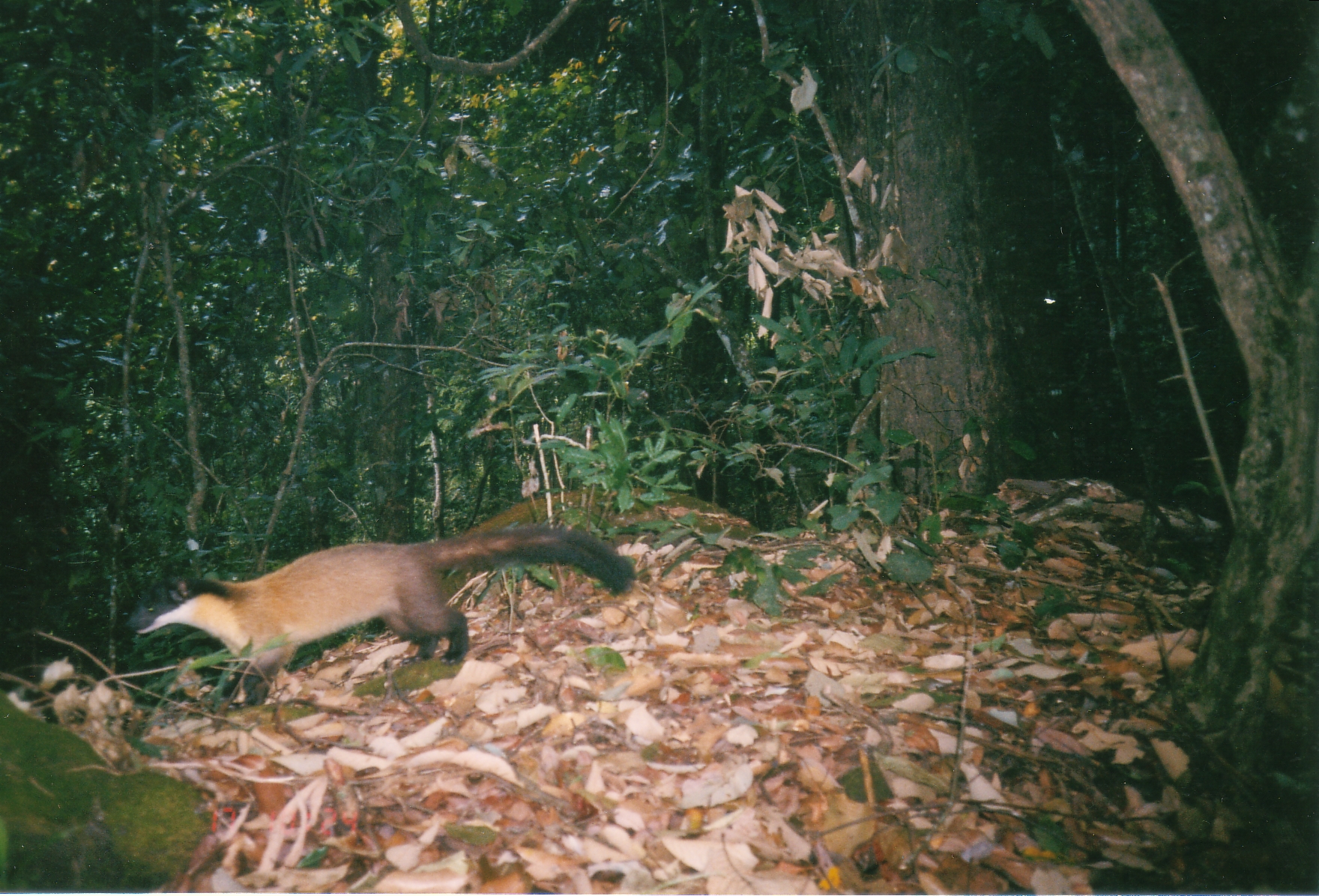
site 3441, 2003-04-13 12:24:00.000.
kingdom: Animalia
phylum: Chordata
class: Mammalia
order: Carnivora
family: Mustelidae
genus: Martes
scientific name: Martes flavigula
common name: yellow-throated marten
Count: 1.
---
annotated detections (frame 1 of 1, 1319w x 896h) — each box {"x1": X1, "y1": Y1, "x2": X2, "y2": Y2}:
martes flavigula: {"x1": 124, "y1": 524, "x2": 638, "y2": 708}